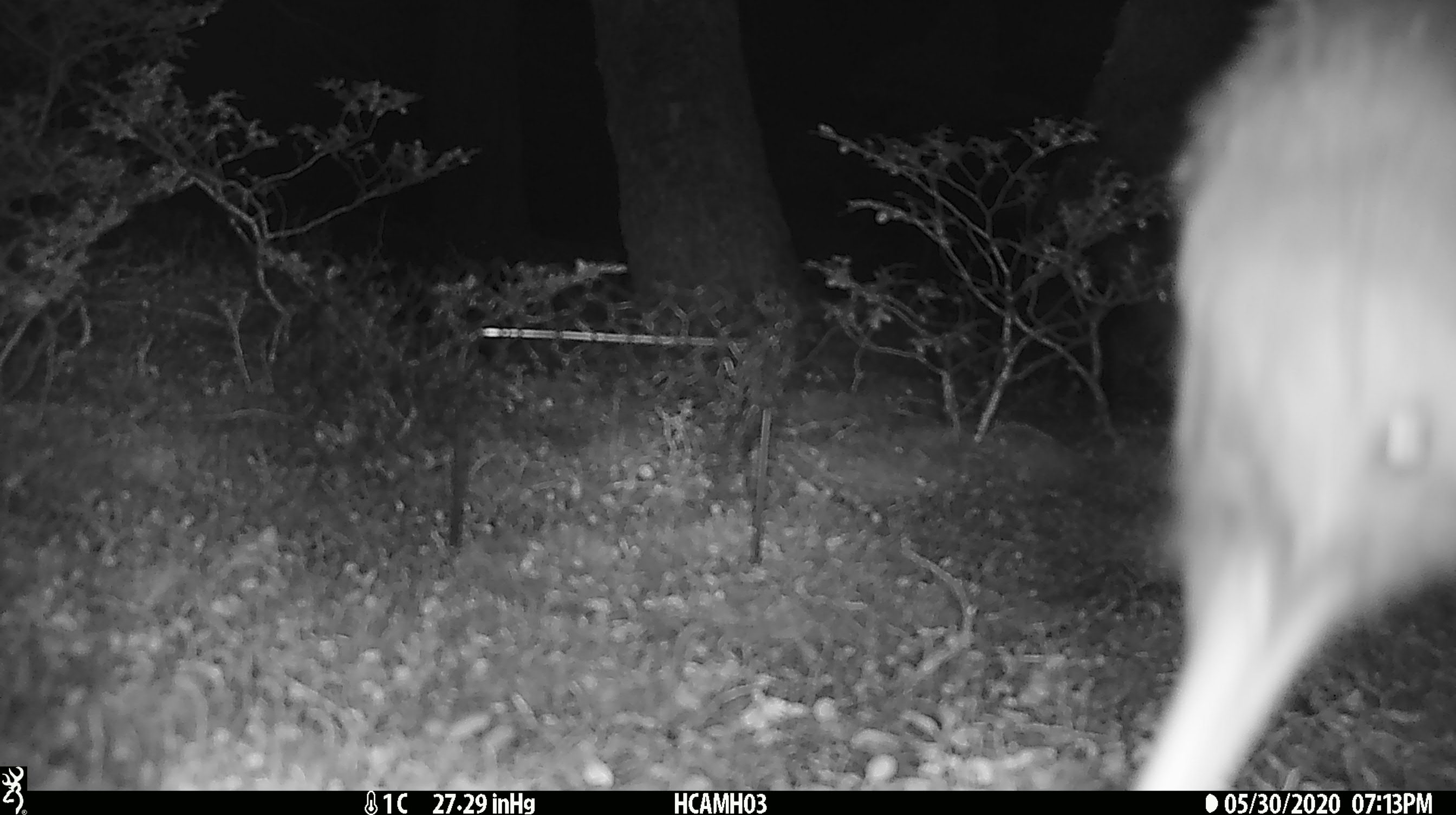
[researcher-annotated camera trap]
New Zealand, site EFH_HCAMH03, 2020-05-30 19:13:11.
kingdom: Animalia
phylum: Chordata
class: Aves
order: Apterygiformes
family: Apterygidae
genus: Apteryx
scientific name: Apteryx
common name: kiwi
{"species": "kiwi (Apteryx)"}